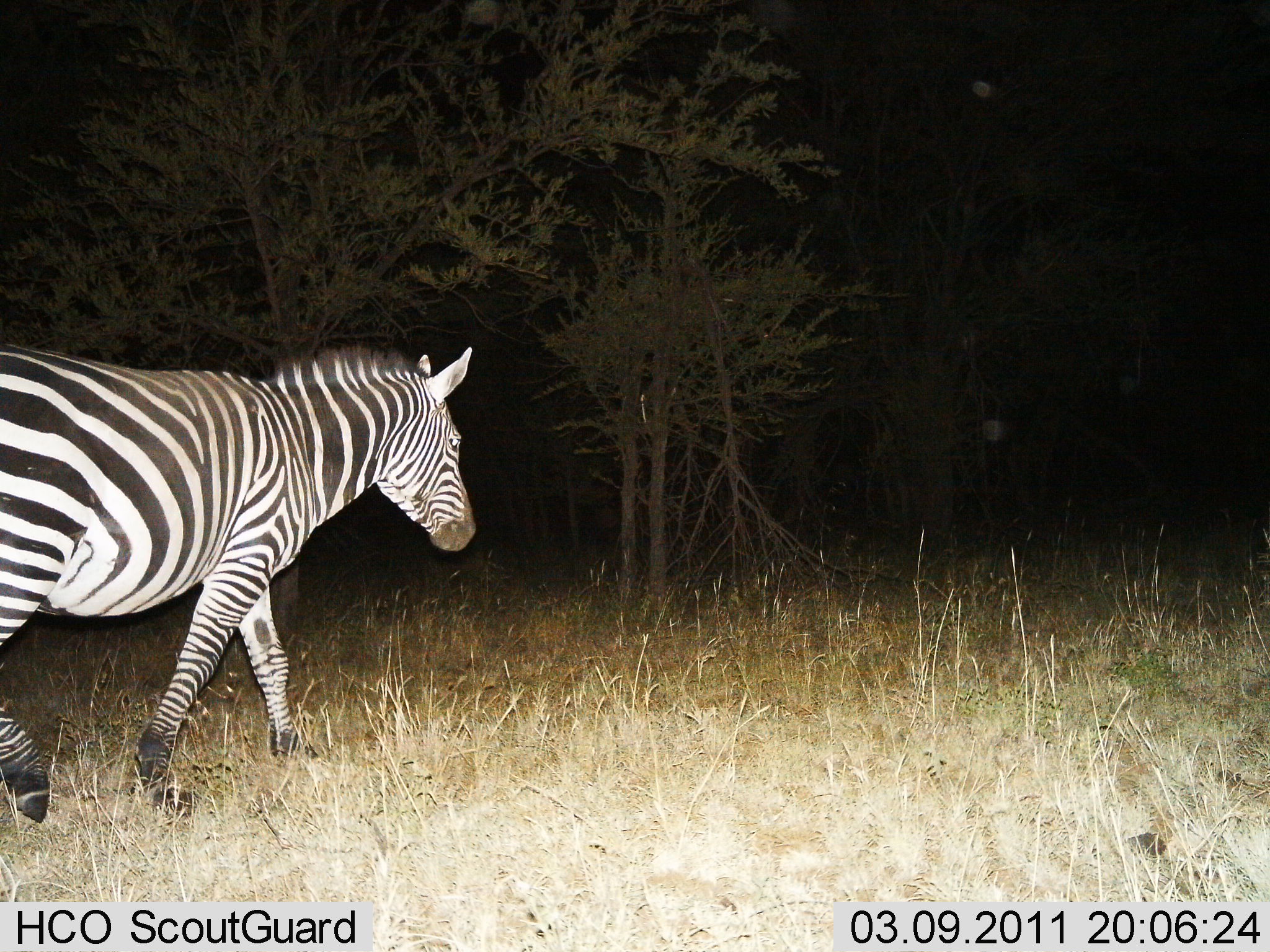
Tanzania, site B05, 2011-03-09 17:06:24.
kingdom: Animalia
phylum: Chordata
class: Mammalia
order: Perissodactyla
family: Equidae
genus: Equus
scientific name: Equus quagga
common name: plains zebra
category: zebra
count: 1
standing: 0%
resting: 0%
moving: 92%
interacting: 0%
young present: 0%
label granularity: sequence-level